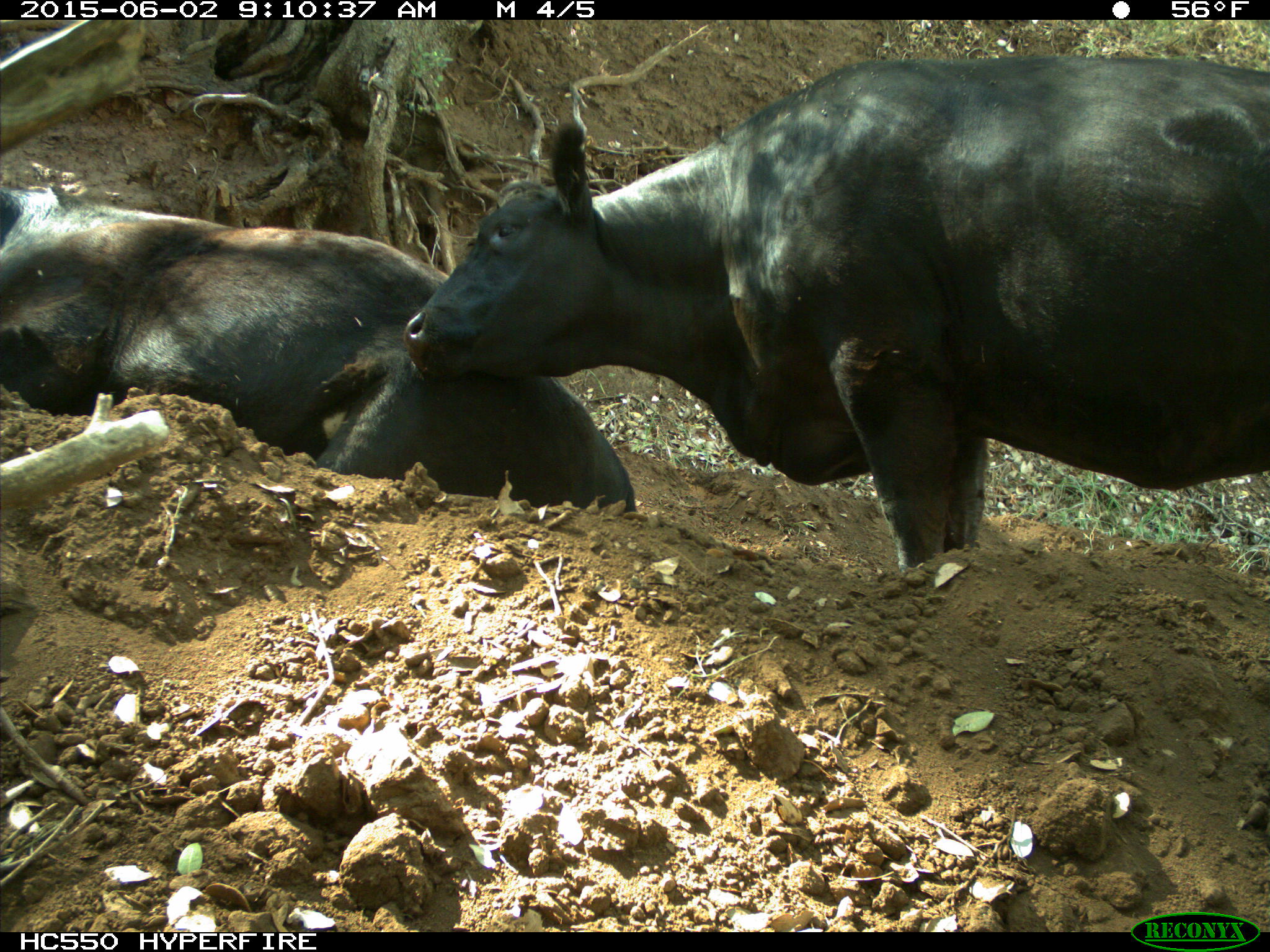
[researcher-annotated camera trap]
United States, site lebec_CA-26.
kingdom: Animalia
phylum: Chordata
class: Mammalia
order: Artiodactyla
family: Bovidae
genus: Bos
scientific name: Bos taurus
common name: domestic cow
Bos taurus (domestic cow).